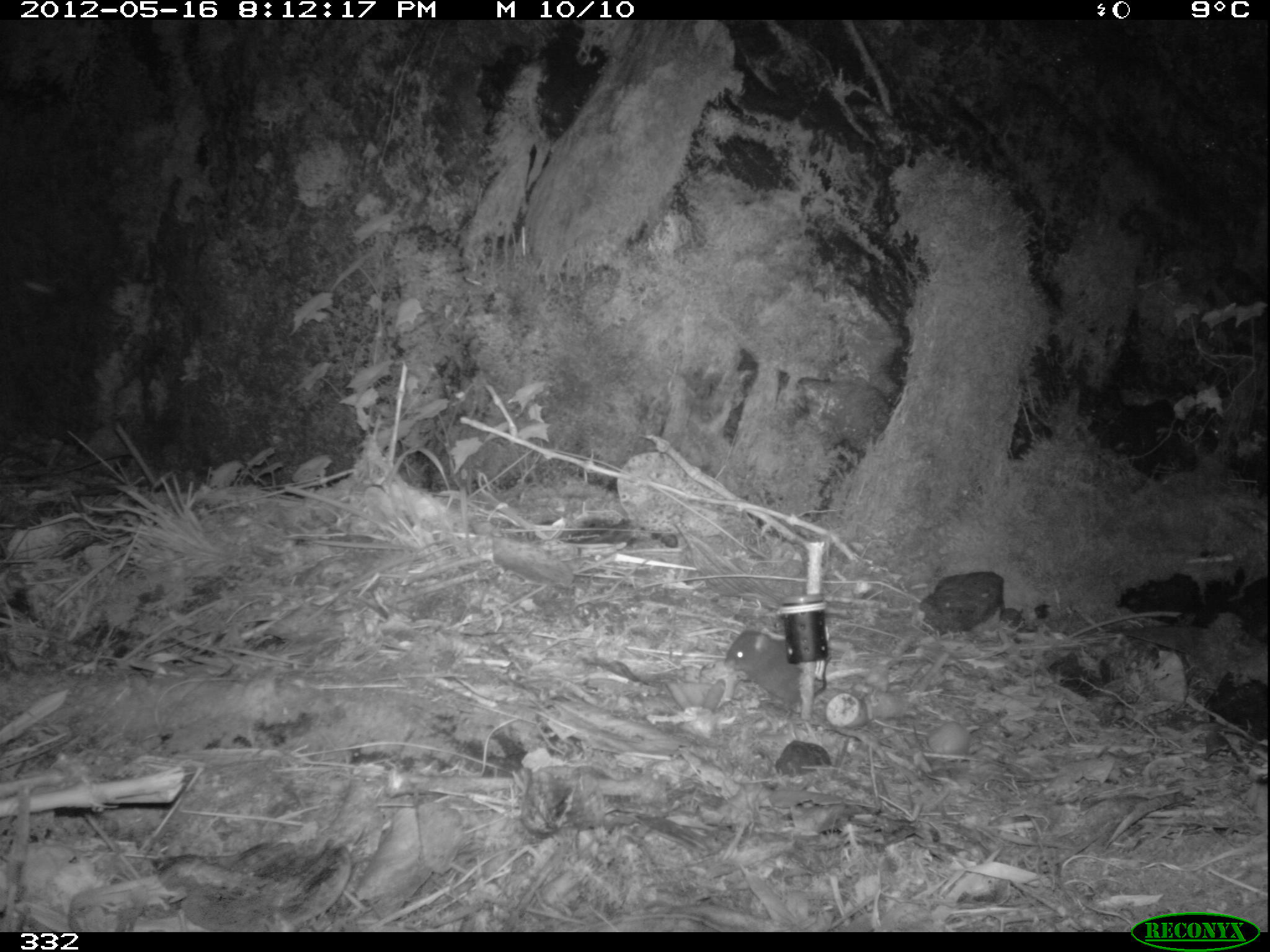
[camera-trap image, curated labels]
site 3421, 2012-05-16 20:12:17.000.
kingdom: Animalia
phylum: Chordata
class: Mammalia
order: Rodentia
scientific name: Rodentia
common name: rodents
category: unknown rodent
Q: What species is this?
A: Unknown rodent (rodents) (Rodentia).